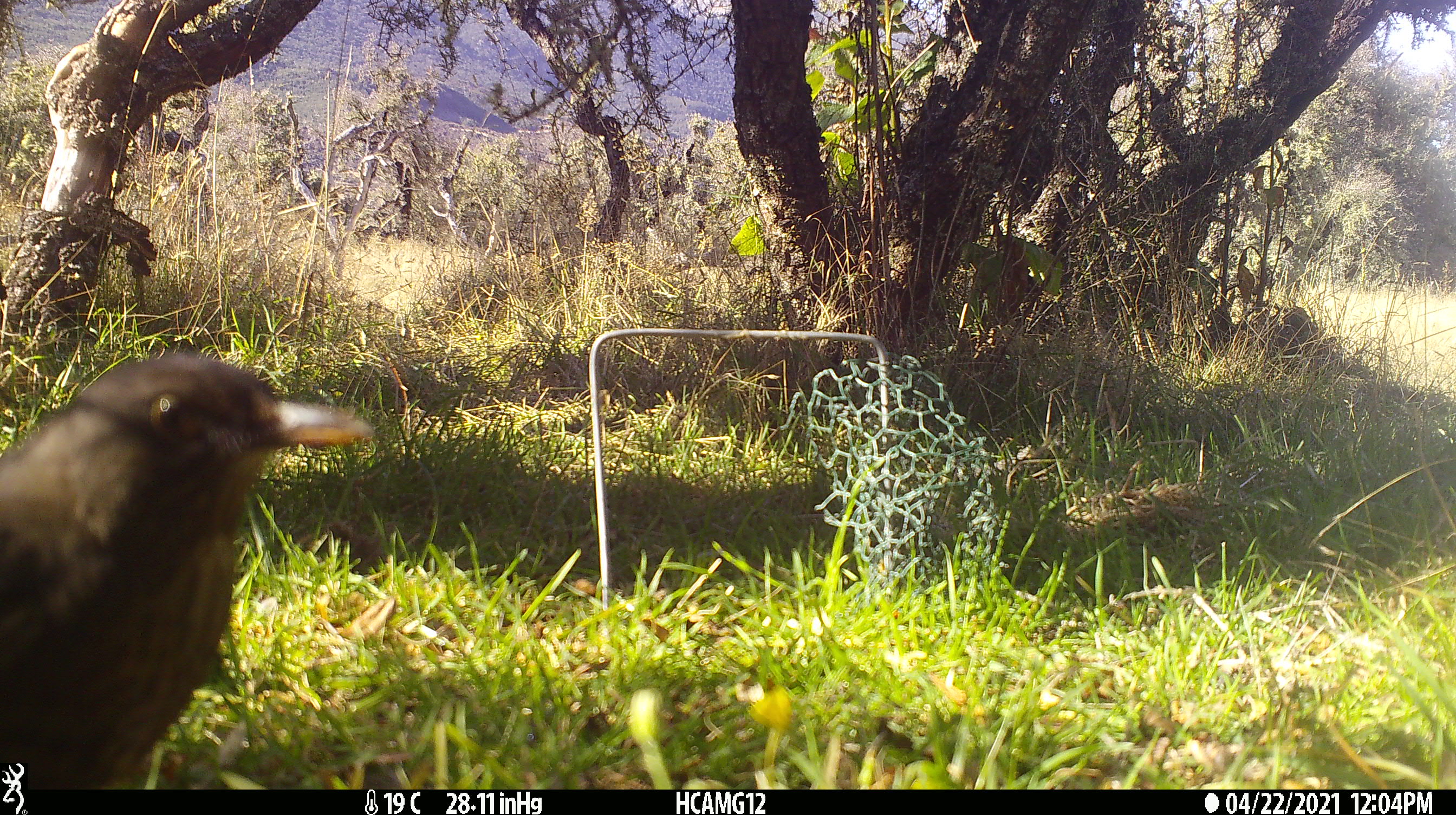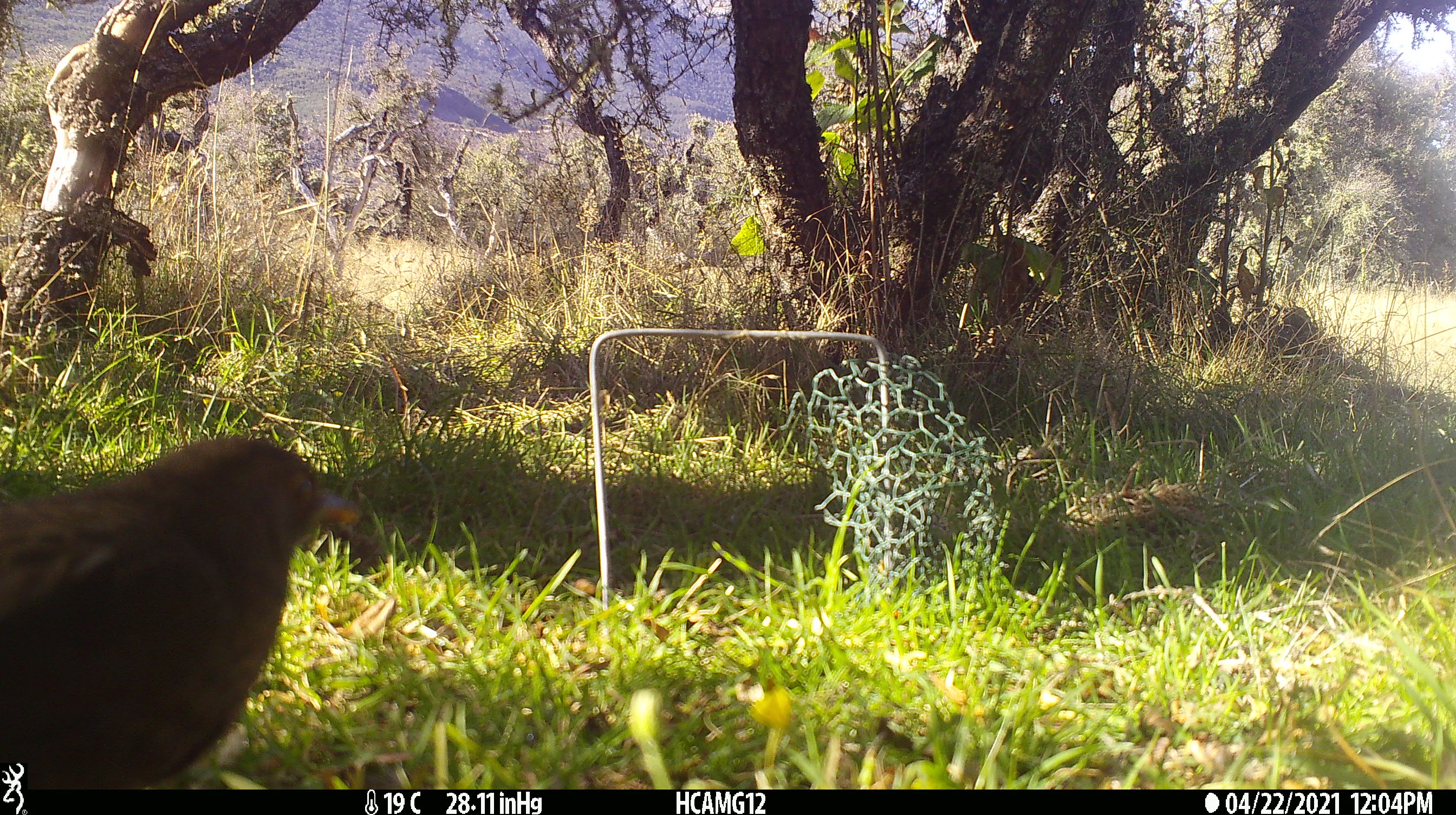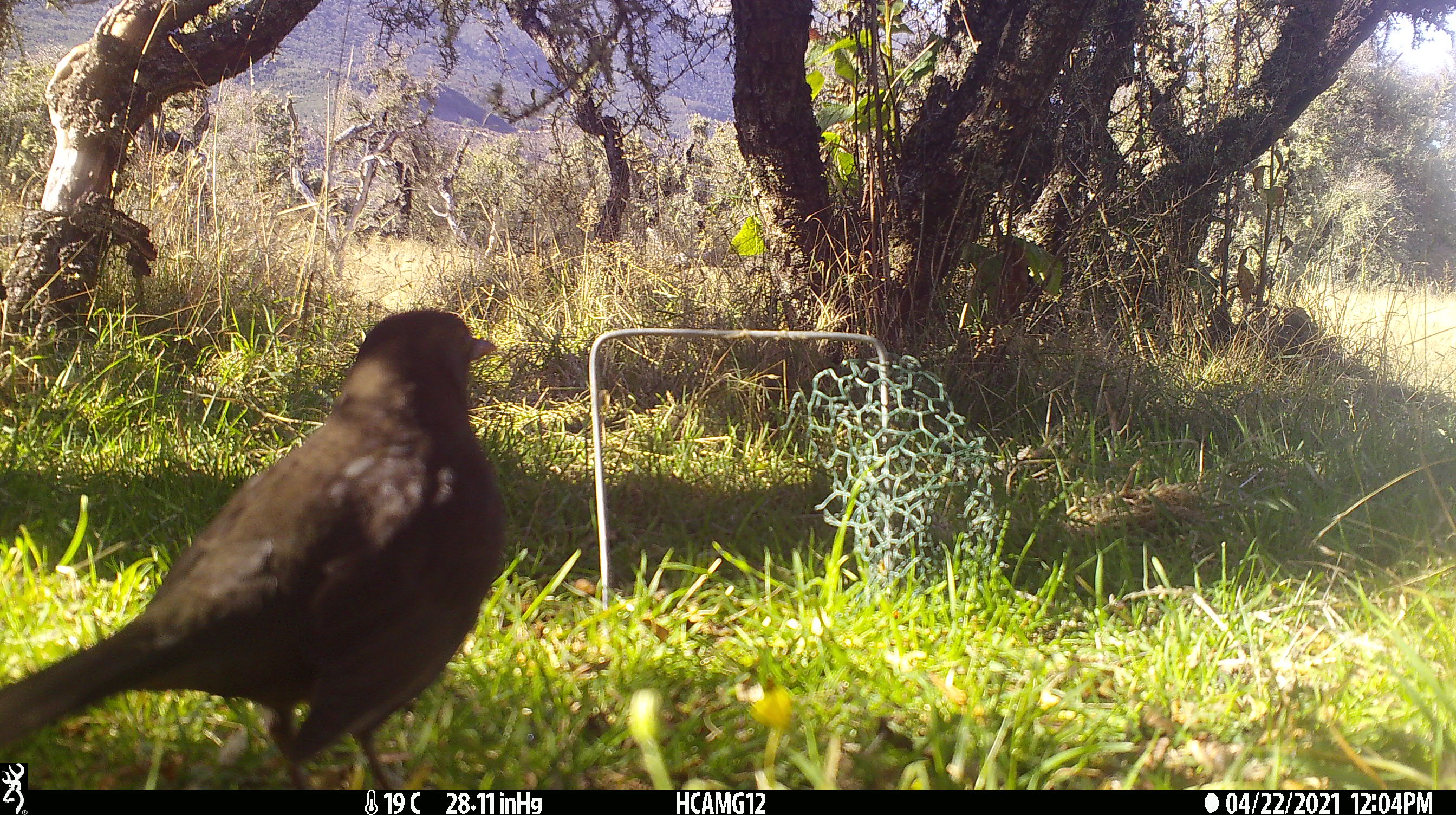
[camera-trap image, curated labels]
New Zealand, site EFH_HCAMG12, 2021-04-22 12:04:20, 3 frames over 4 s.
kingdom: Animalia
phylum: Chordata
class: Aves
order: Passeriformes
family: Turdidae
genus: Turdus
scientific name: Turdus merula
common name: eurasian blackbird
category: blackbird